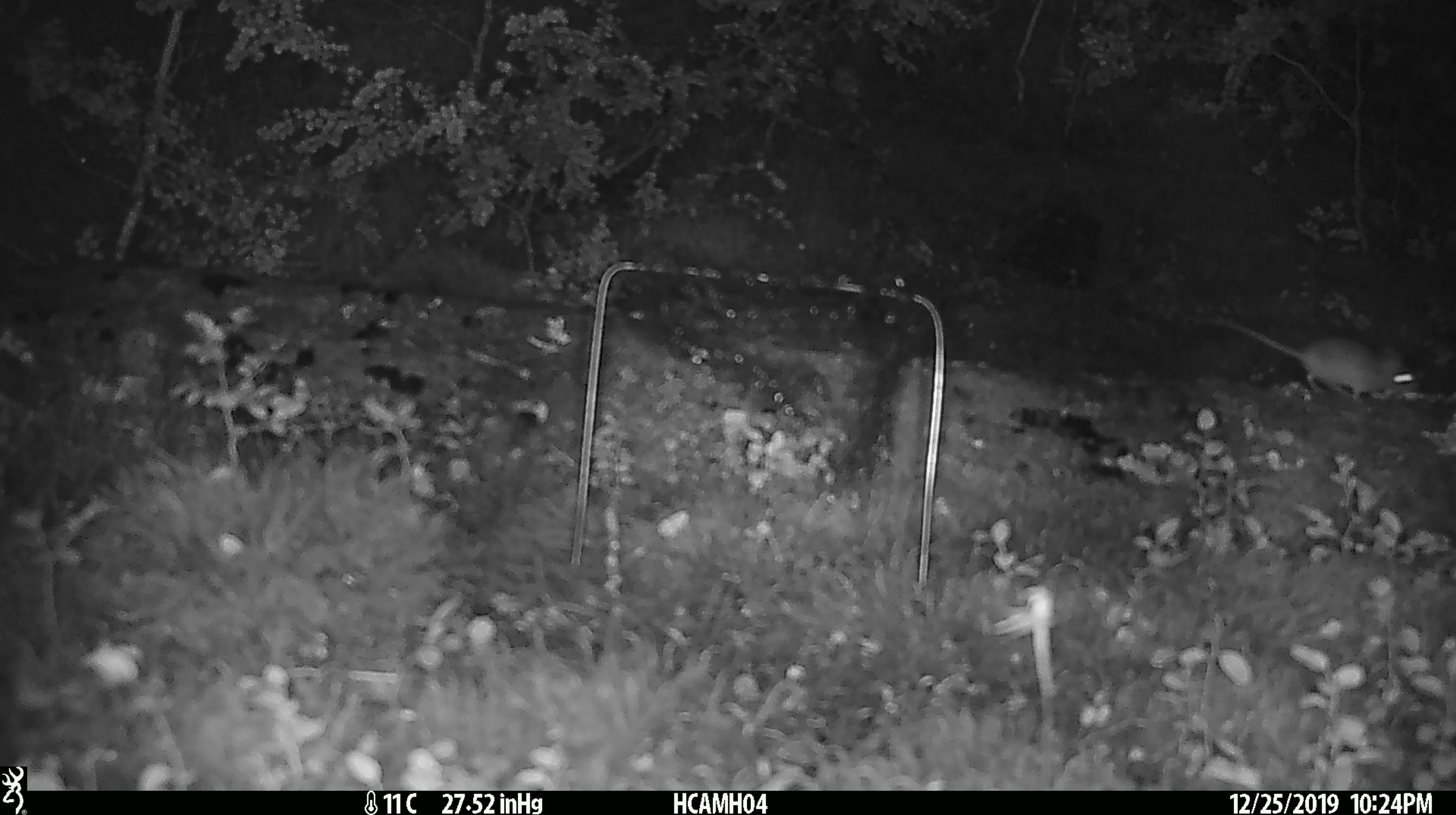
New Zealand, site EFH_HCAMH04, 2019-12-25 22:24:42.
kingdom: Animalia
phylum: Chordata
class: Mammalia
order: Rodentia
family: Muridae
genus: Mus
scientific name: Mus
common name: mouse